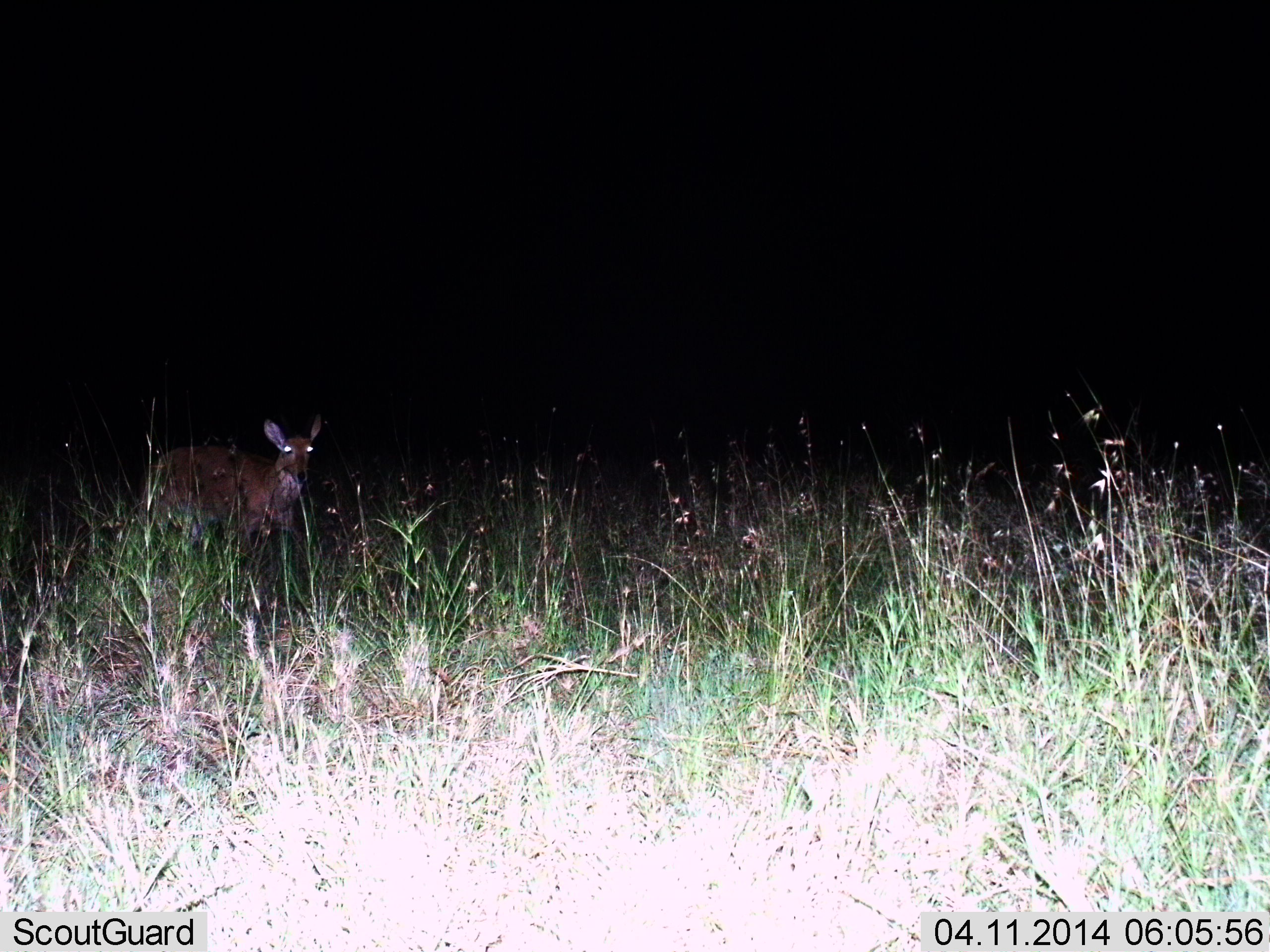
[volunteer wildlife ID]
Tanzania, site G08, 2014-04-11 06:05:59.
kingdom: Animalia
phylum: Chordata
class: Mammalia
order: Artiodactyla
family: Bovidae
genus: Redunca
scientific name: Redunca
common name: reedbuck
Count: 1.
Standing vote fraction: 100%.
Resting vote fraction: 0%.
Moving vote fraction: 0%.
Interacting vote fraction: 0%.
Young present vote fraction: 0%.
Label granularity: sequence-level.